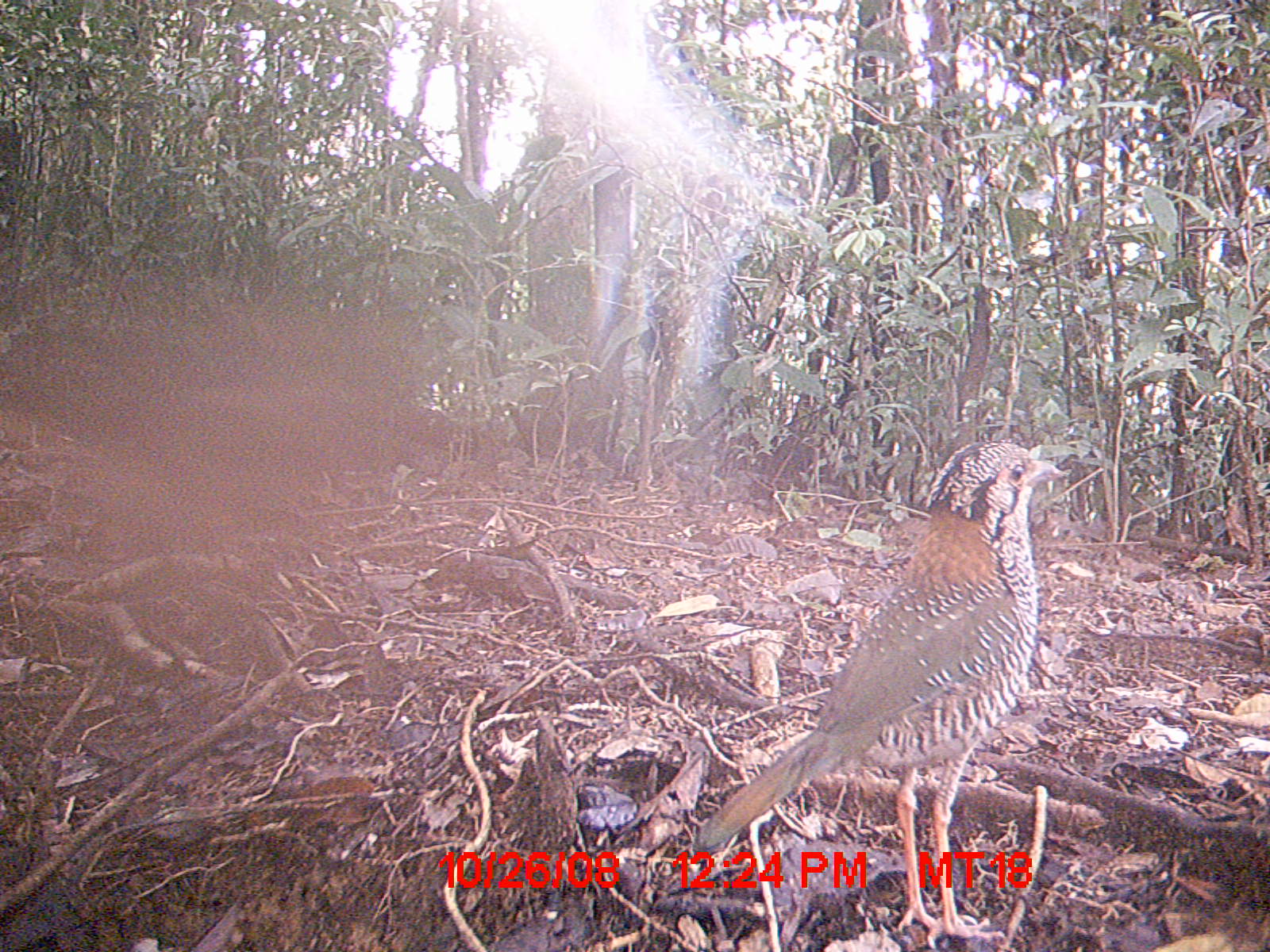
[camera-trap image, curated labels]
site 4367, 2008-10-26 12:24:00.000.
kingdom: Animalia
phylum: Chordata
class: Aves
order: Coraciiformes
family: Brachypteraciidae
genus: Brachypteracias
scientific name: Brachypteracias squamiger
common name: scaly ground-roller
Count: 1.